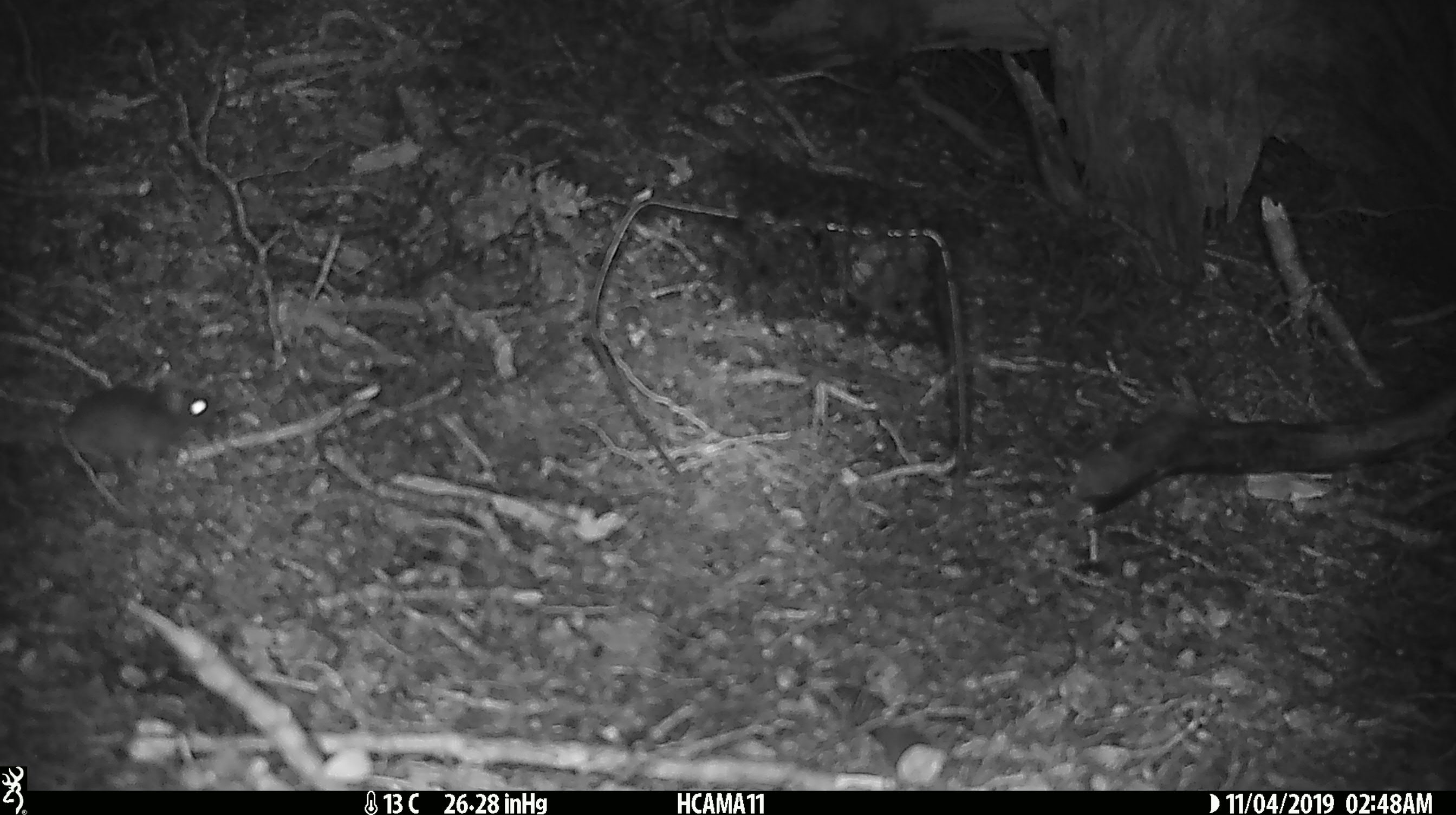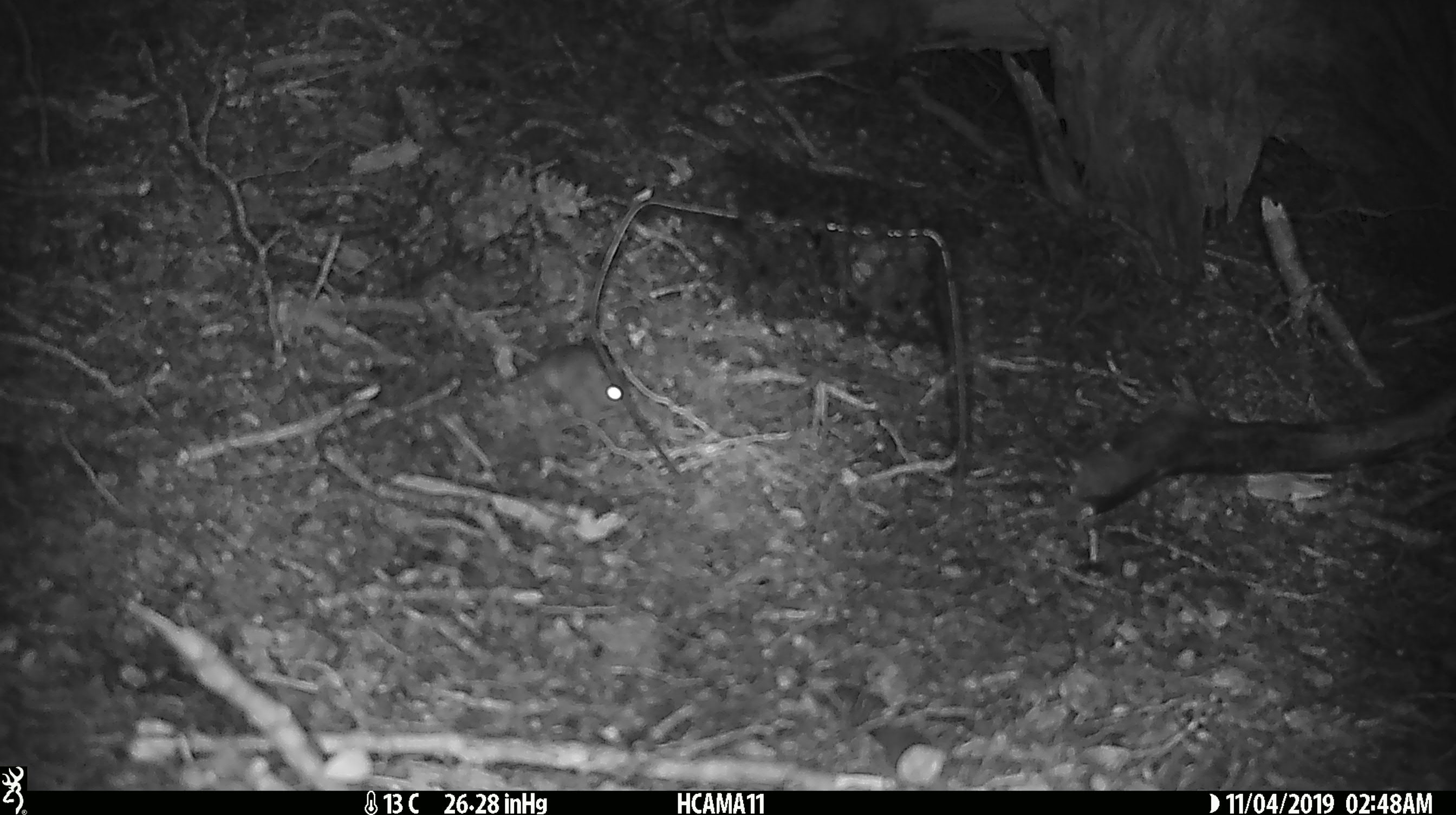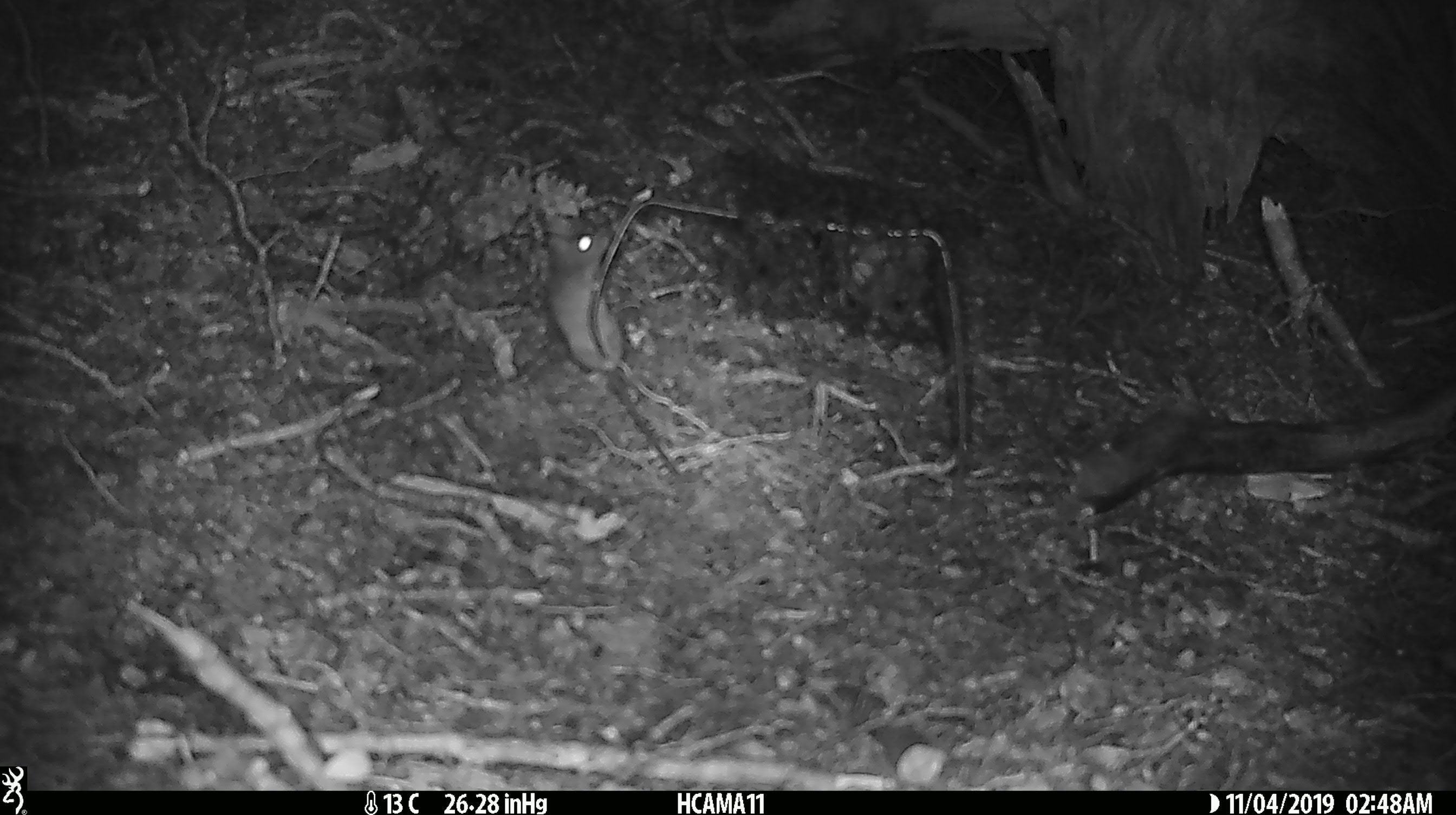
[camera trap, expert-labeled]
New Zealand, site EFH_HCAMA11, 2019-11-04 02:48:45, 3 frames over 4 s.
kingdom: Animalia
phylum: Chordata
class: Mammalia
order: Rodentia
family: Muridae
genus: Mus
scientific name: Mus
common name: mouse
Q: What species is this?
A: Mouse (Mus).